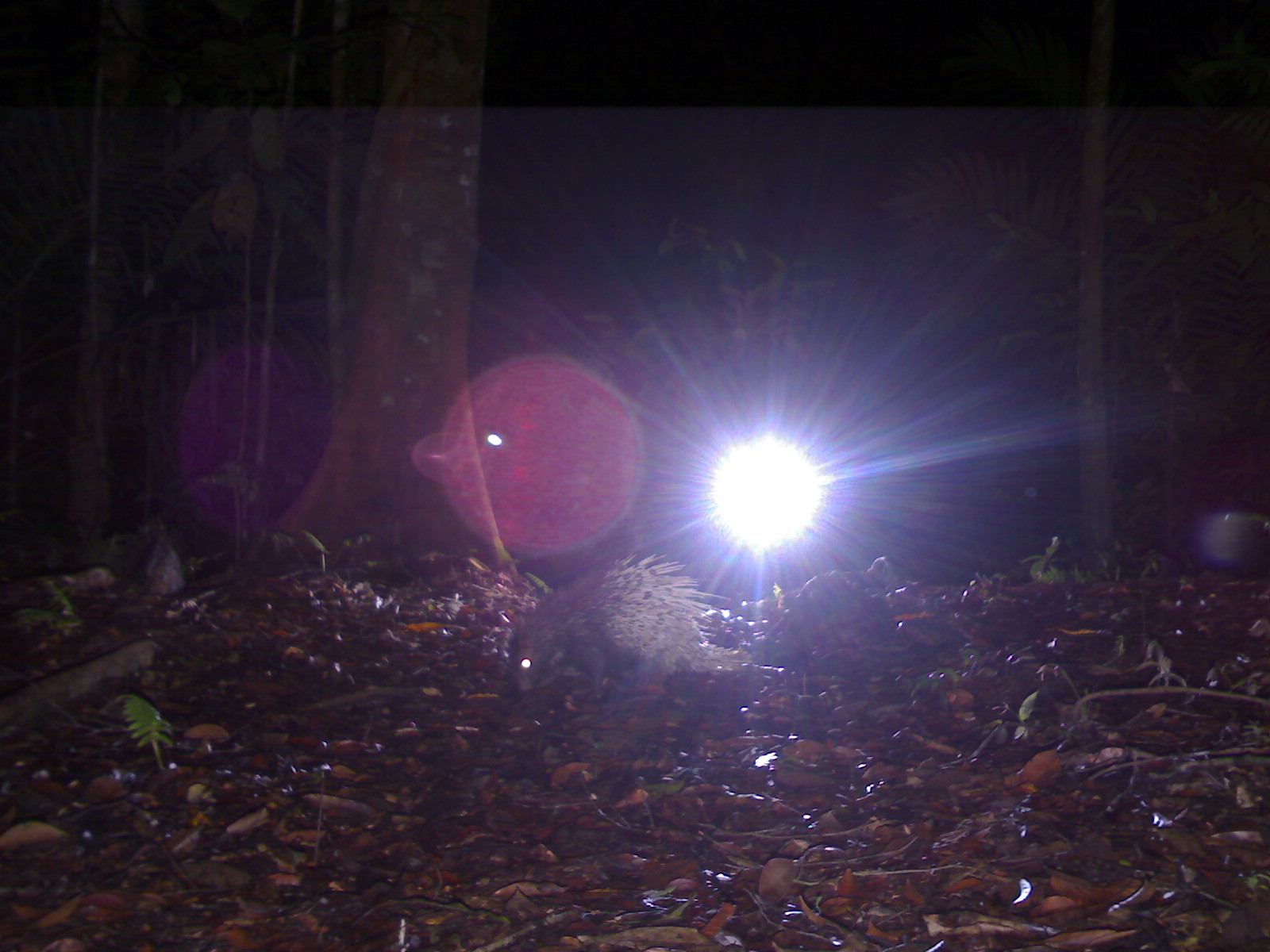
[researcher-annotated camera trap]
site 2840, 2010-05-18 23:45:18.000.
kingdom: Animalia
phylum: Chordata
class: Mammalia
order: Rodentia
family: Hystricidae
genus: Hystrix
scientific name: Hystrix brachyura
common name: east asian porcupine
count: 1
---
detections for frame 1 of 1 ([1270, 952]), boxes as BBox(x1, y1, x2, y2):
hystrix brachyura: BBox(507, 551, 753, 697)